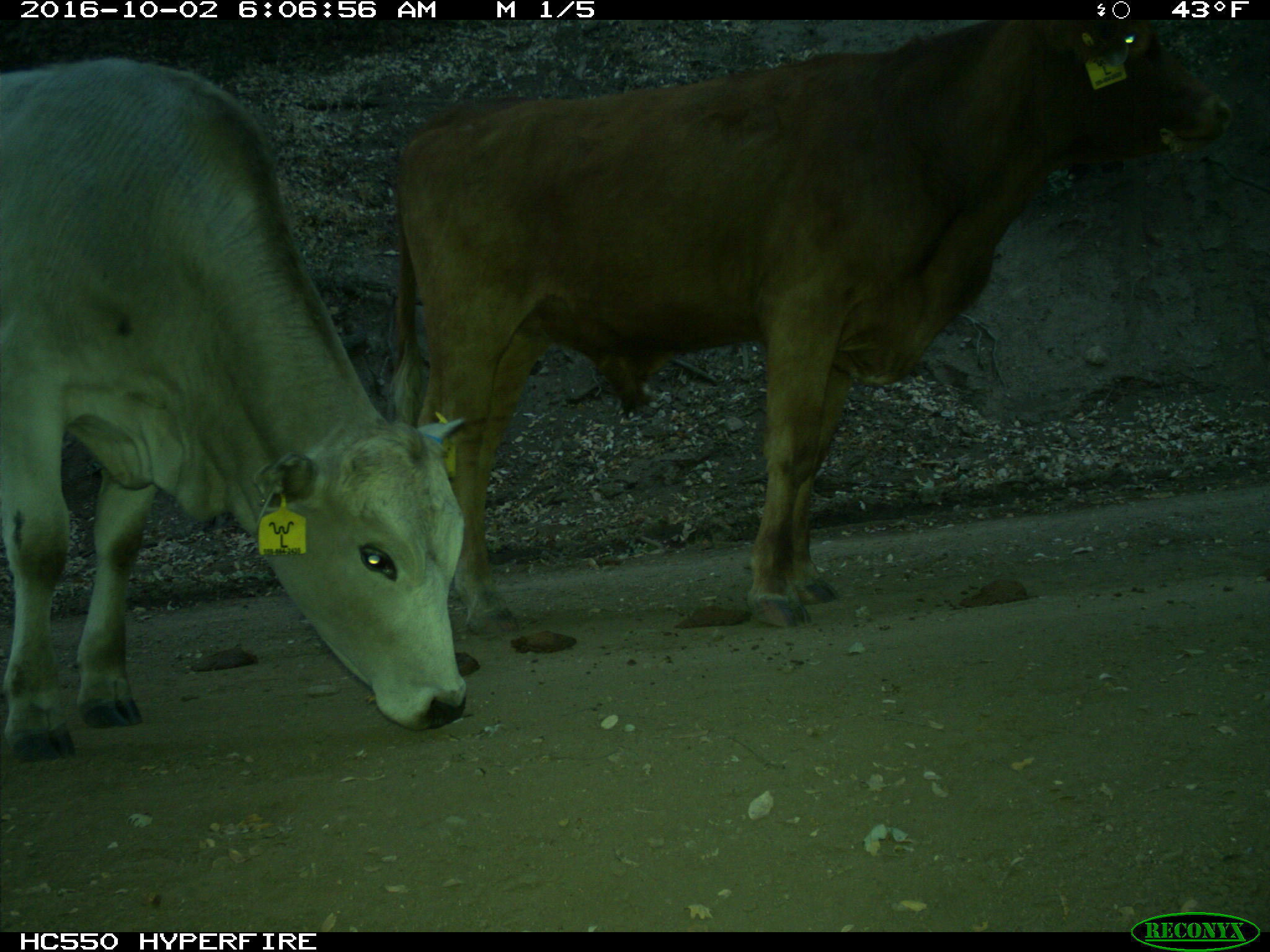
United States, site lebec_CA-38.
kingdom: Animalia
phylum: Chordata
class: Mammalia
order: Artiodactyla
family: Bovidae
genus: Bos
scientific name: Bos taurus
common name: domestic cow